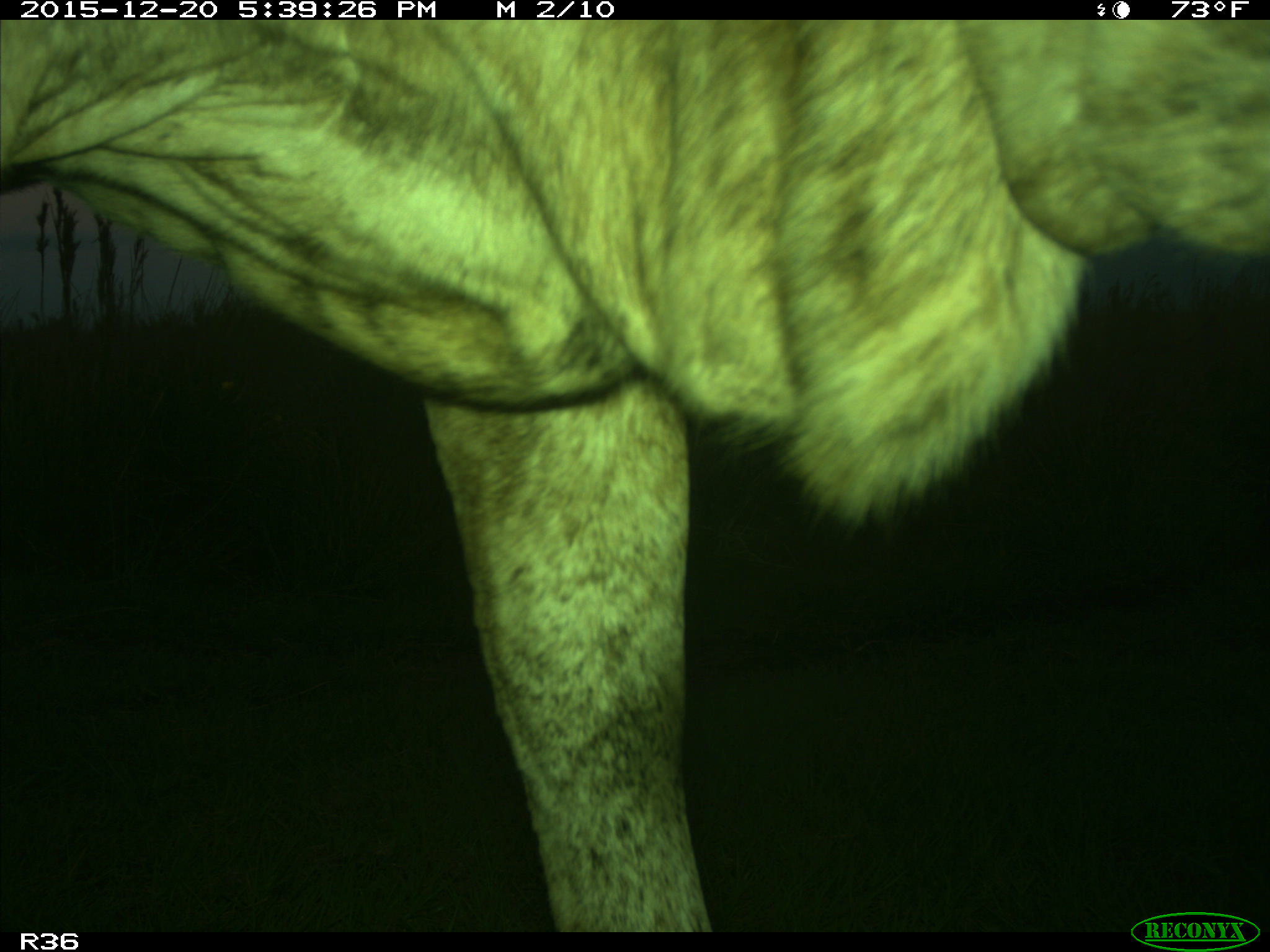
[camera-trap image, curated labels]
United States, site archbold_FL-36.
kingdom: Animalia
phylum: Chordata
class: Mammalia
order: Artiodactyla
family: Bovidae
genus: Bos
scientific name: Bos taurus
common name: domestic cow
Bos taurus (domestic cow).